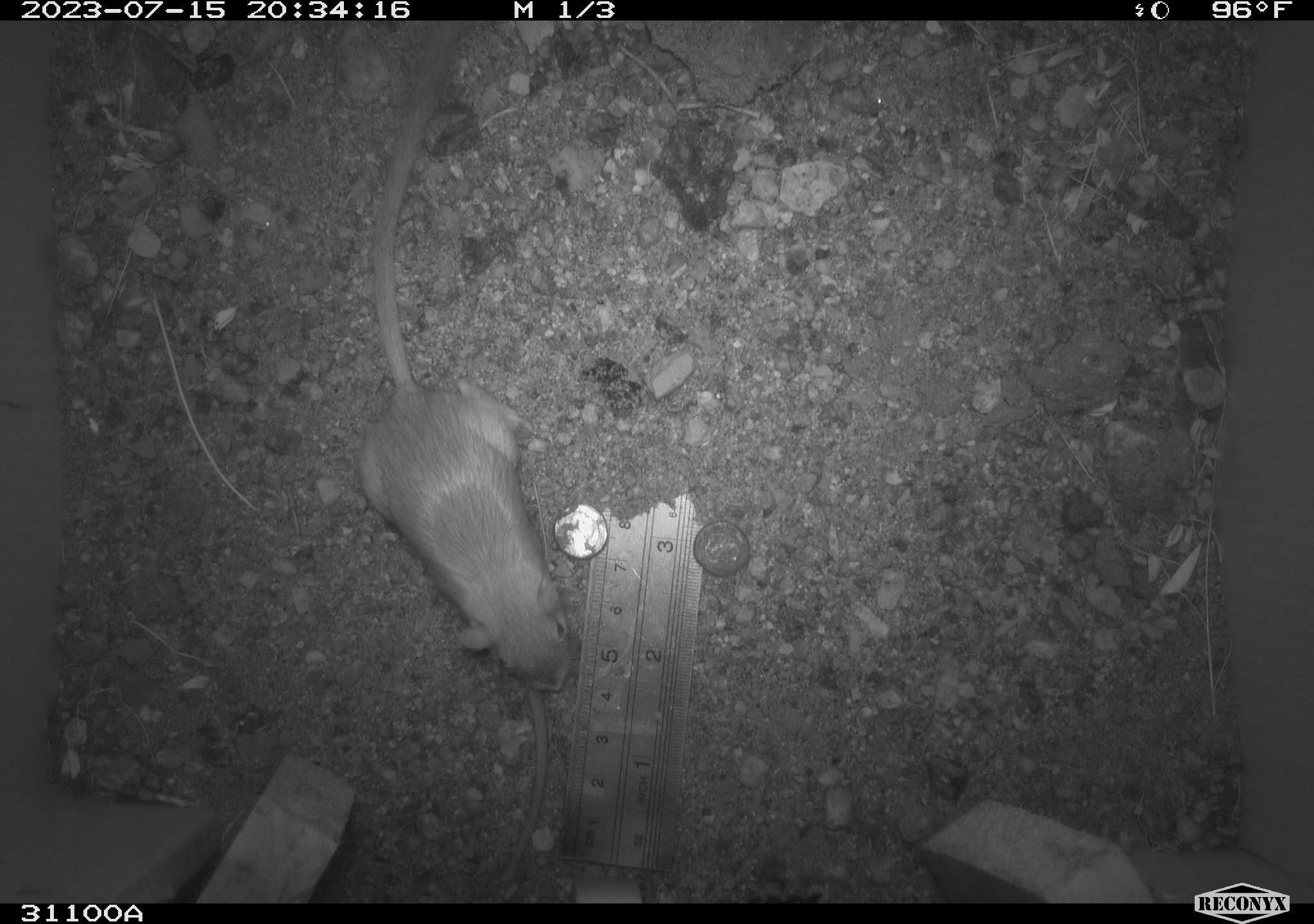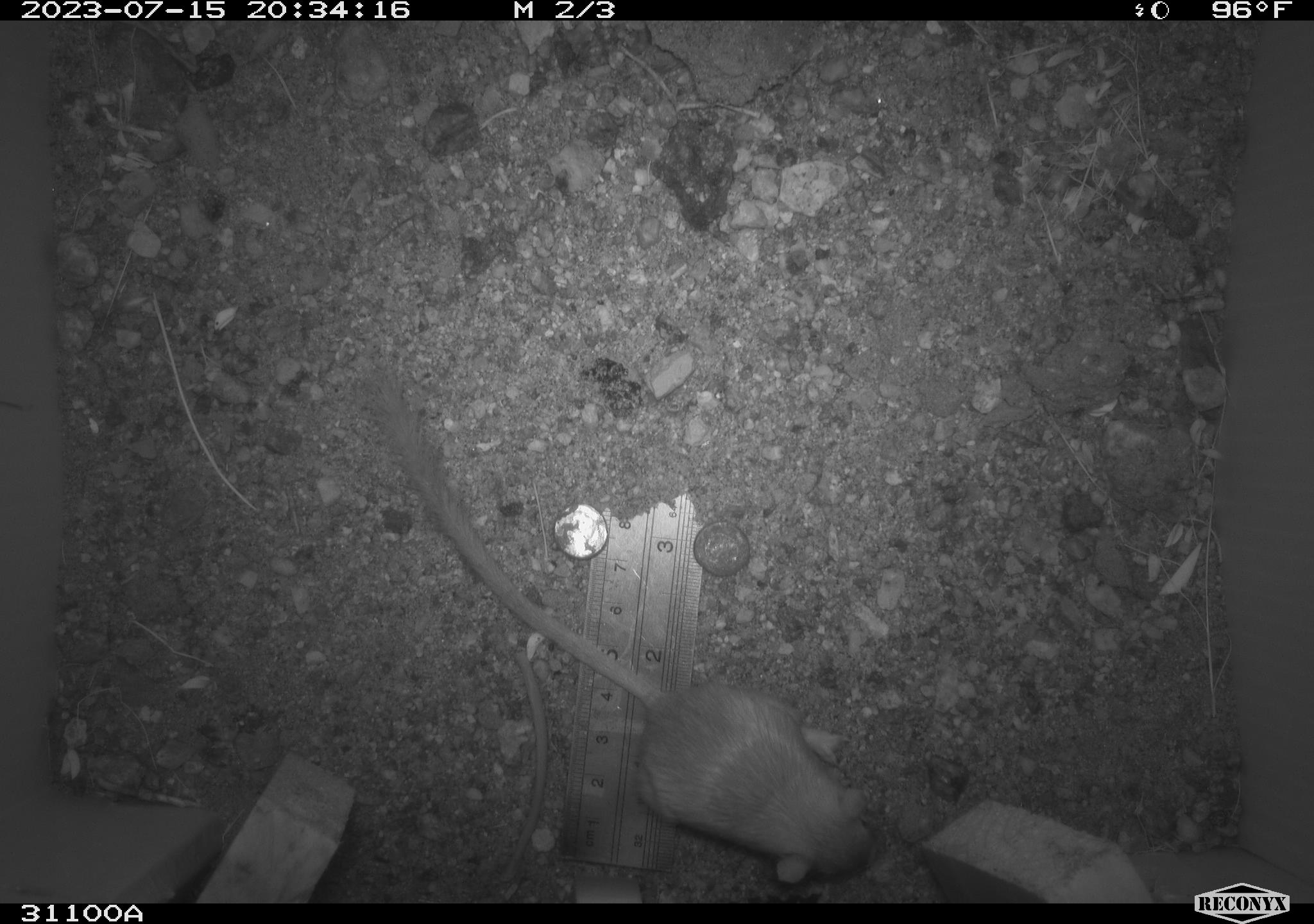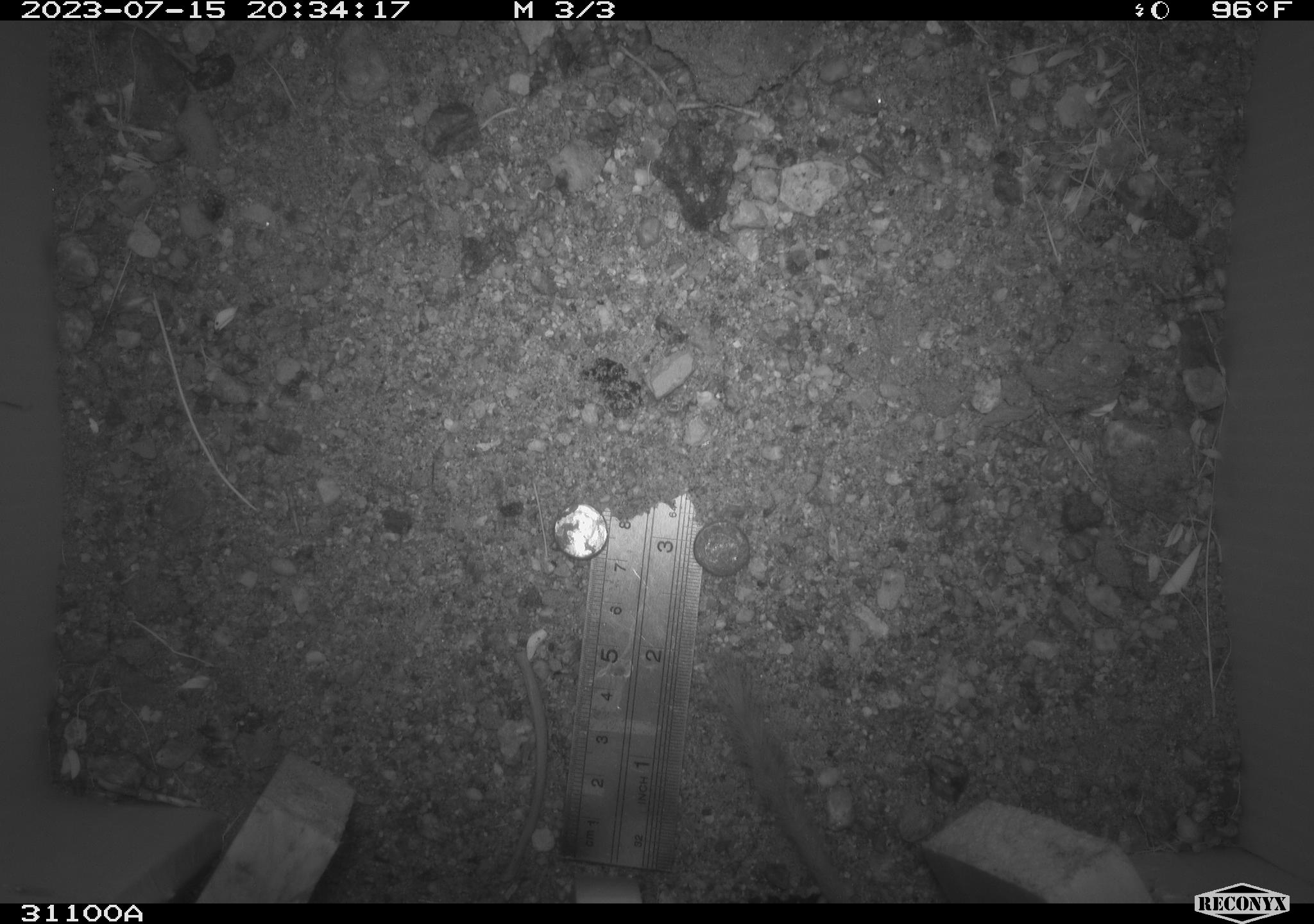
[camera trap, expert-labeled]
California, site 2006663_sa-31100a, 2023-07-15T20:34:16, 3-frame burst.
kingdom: Animalia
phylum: Chordata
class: Mammalia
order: Rodentia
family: Heteromyidae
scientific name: Heteromyidae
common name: kangaroo rats and pocket mice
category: heteromyidae family